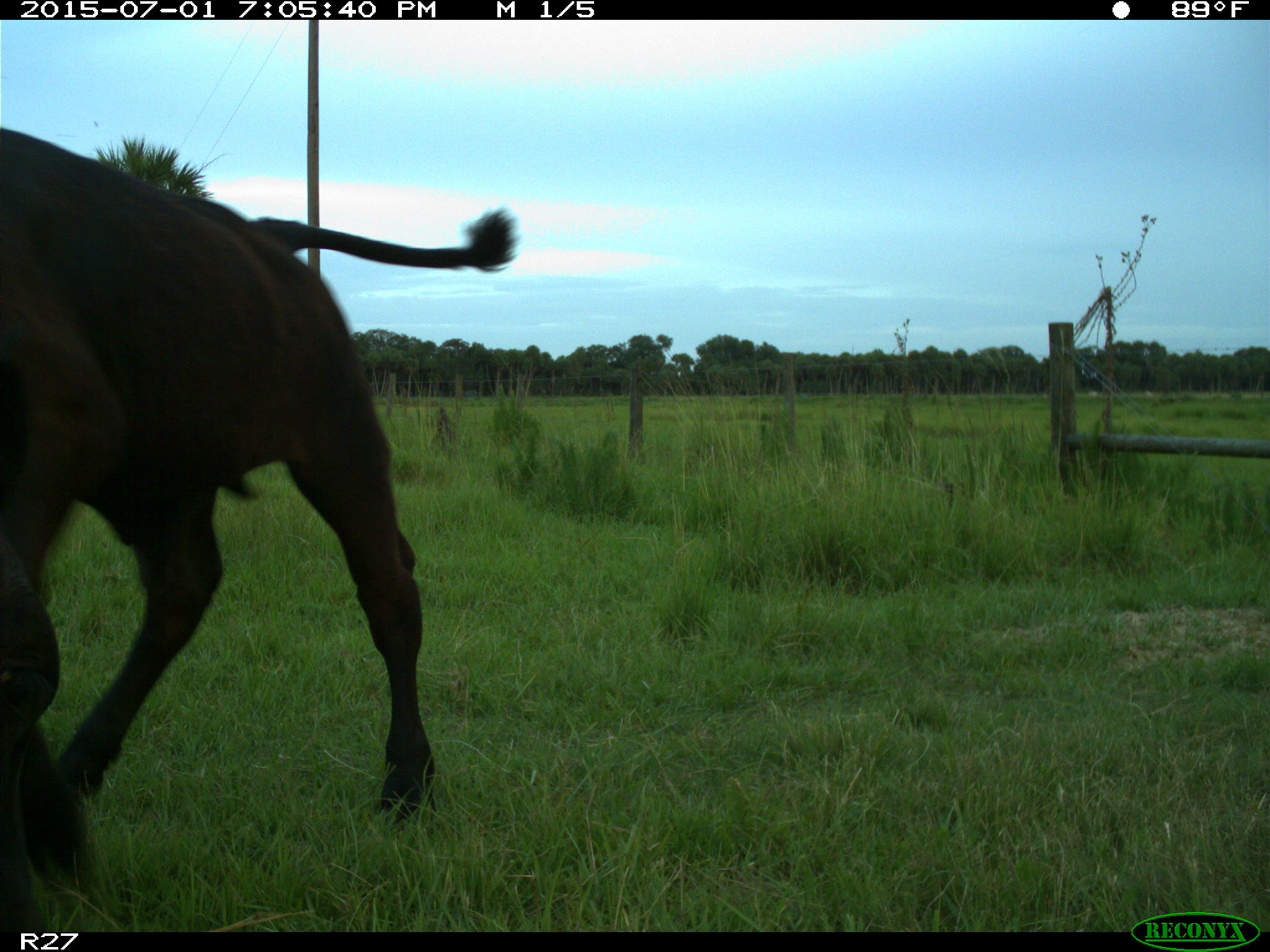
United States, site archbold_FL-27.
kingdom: Animalia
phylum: Chordata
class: Mammalia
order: Artiodactyla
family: Bovidae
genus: Bos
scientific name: Bos taurus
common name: domestic cow